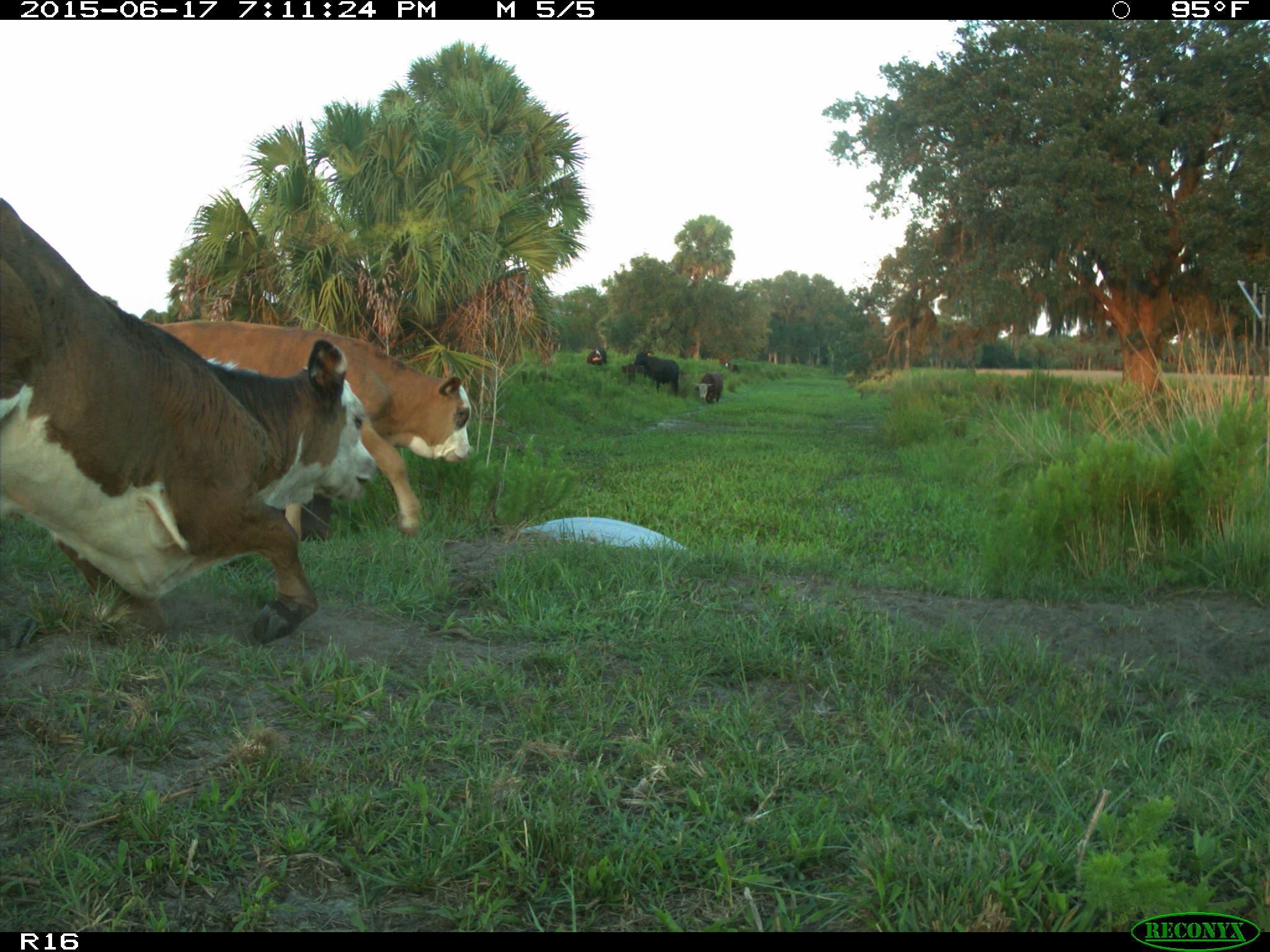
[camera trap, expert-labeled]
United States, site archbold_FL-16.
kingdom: Animalia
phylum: Chordata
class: Mammalia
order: Artiodactyla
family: Bovidae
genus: Bos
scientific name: Bos taurus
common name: domestic cow